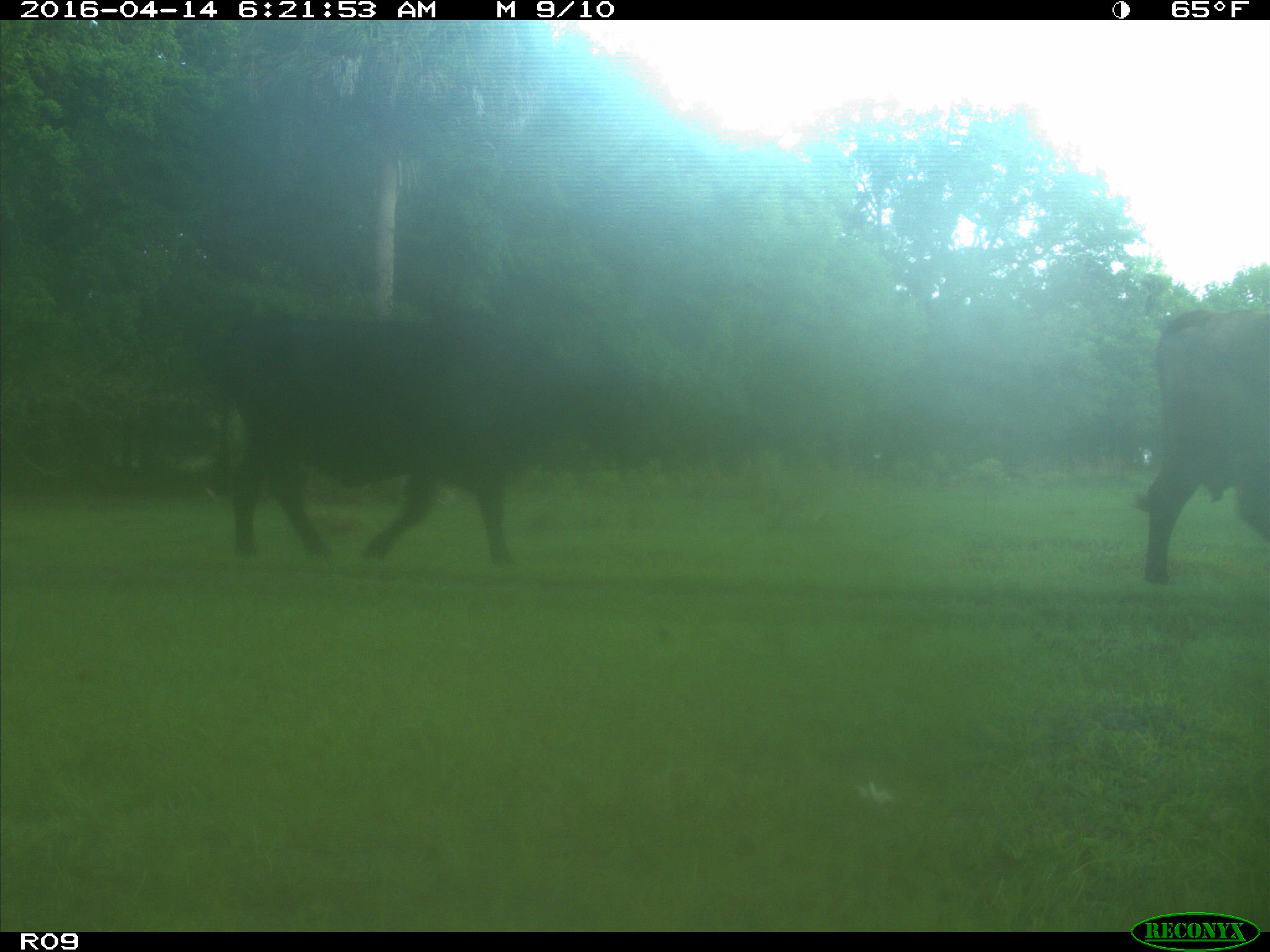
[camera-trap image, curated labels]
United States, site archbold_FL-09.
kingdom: Animalia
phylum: Chordata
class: Mammalia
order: Artiodactyla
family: Bovidae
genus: Bos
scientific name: Bos taurus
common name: domestic cow